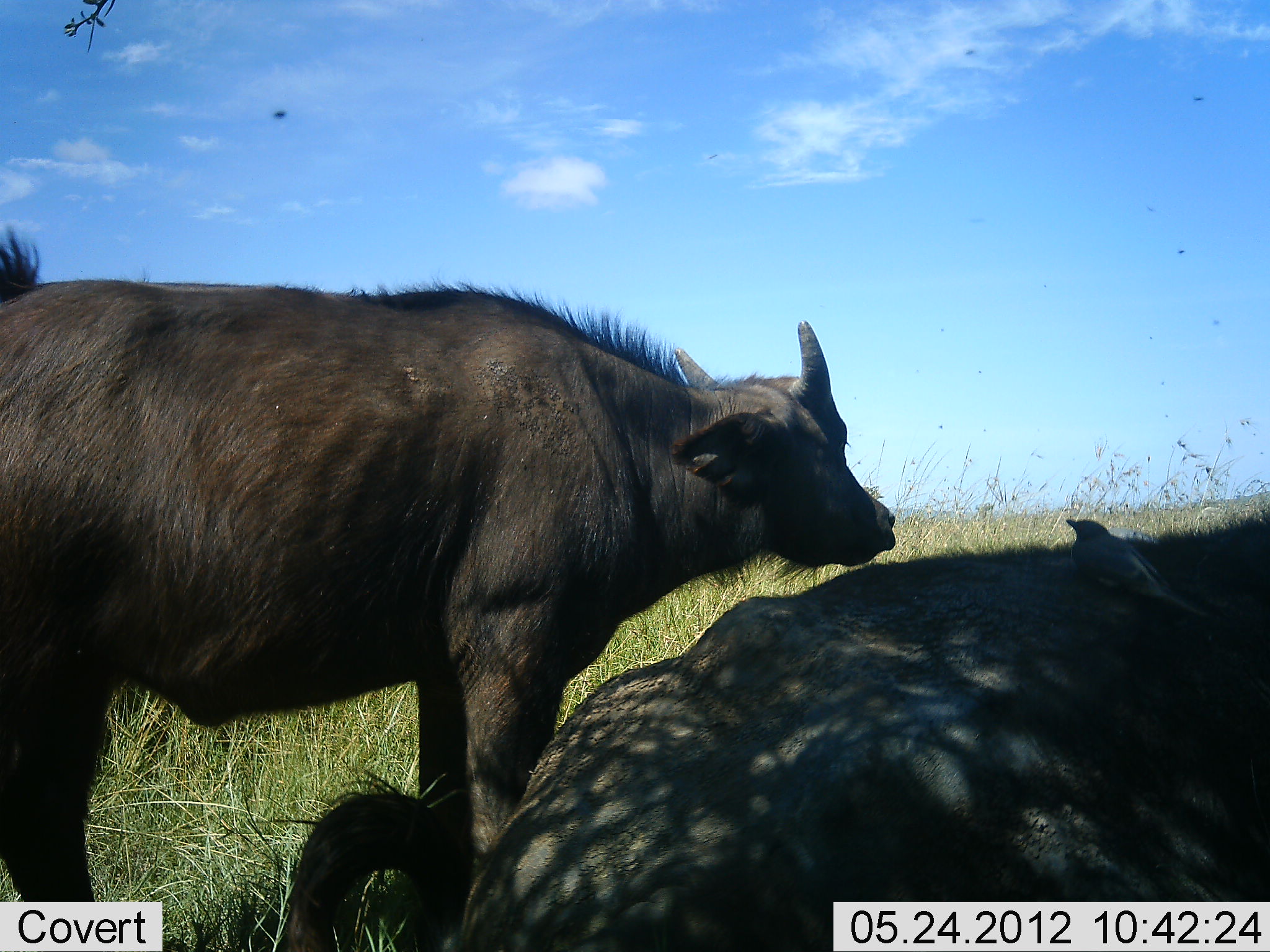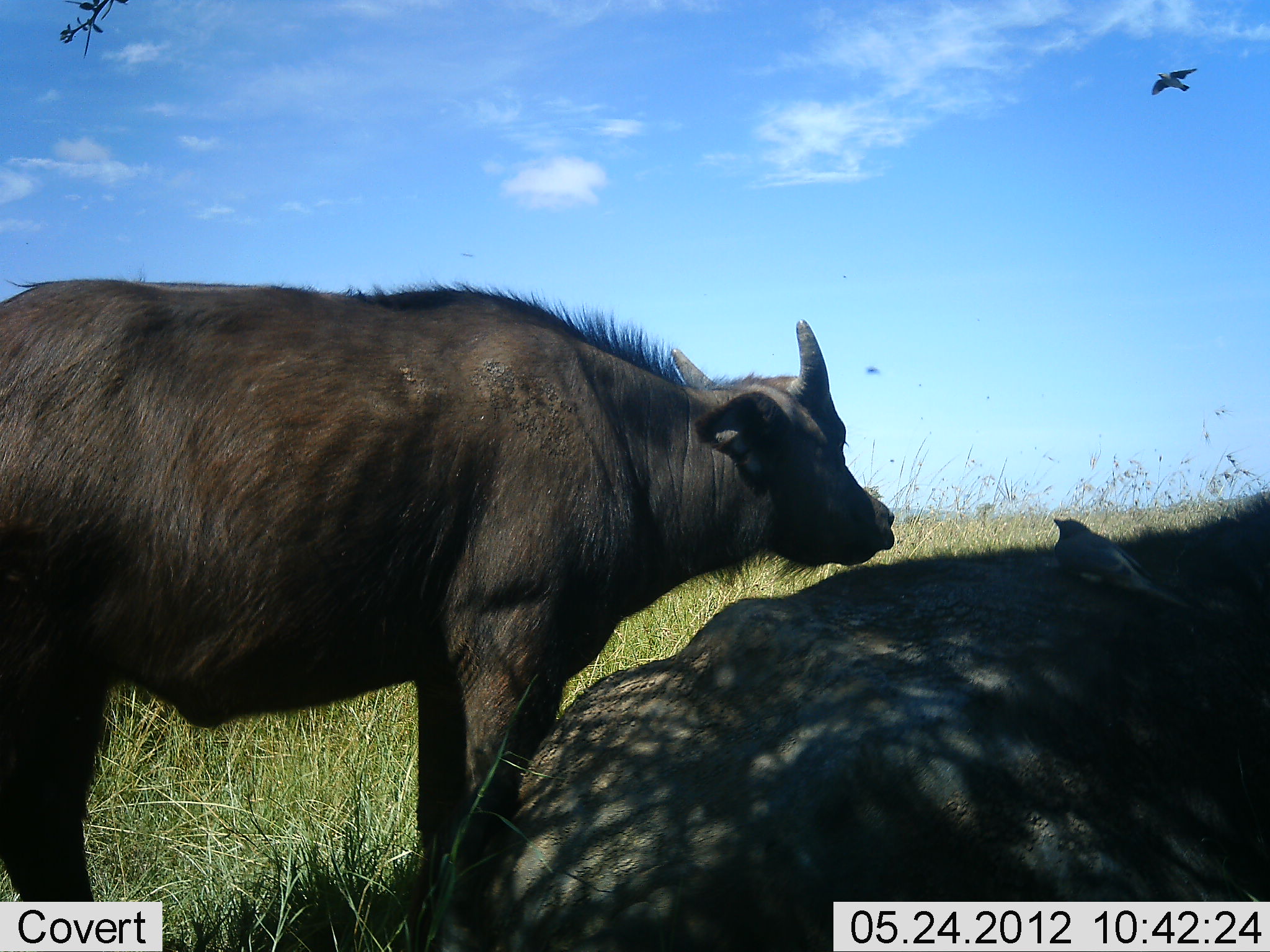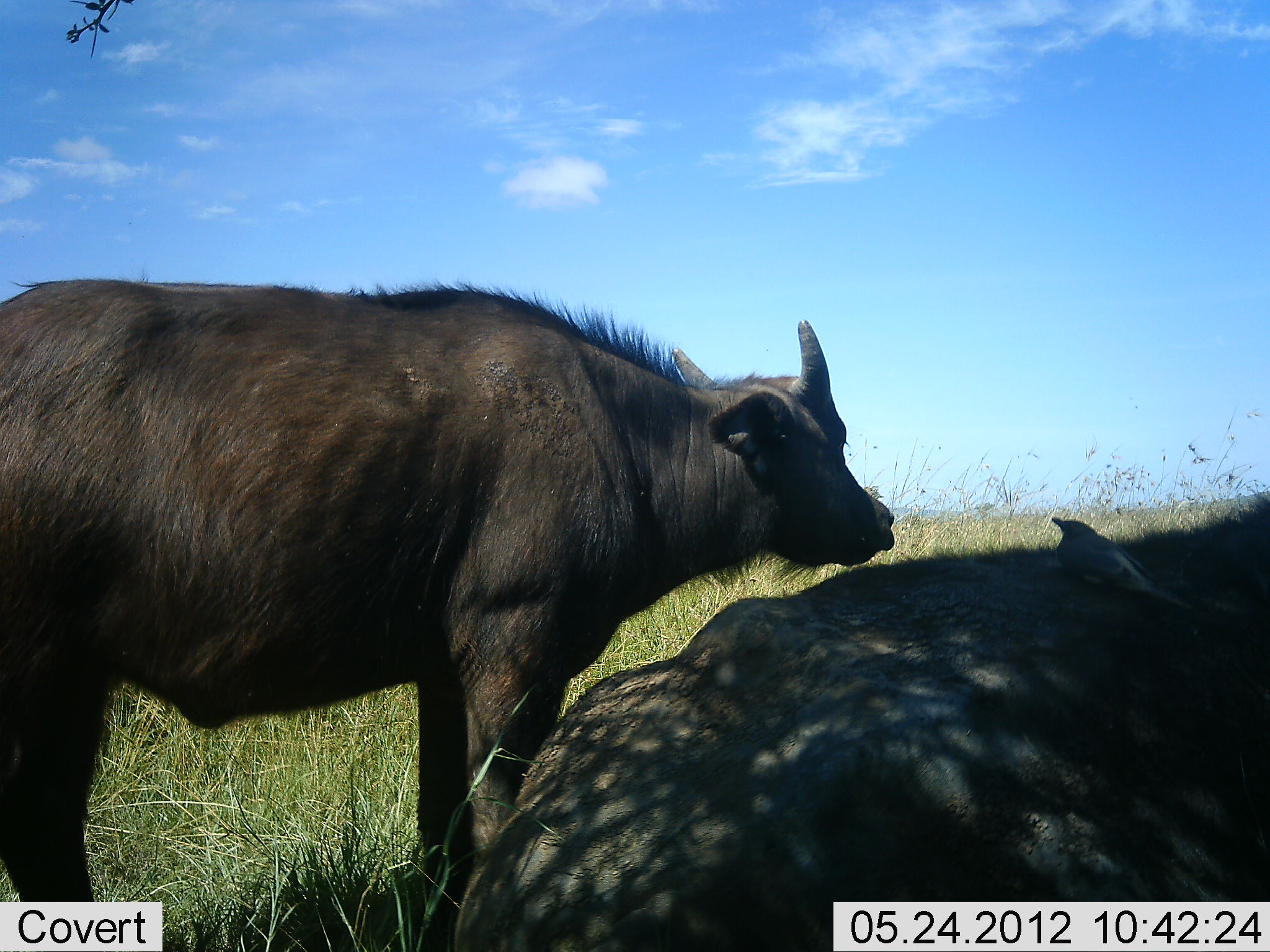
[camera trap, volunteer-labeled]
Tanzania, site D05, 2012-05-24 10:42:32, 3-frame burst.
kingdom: Animalia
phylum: Chordata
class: Mammalia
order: Artiodactyla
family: Bovidae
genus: Syncerus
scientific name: Syncerus caffer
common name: cape buffalo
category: buffalo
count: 2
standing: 79%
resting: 86%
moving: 0%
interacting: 0%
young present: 21%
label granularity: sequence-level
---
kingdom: Animalia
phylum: Chordata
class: Aves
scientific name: Aves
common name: bird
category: otherbird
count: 2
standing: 36%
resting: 45%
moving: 73%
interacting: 18%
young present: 0%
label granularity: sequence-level